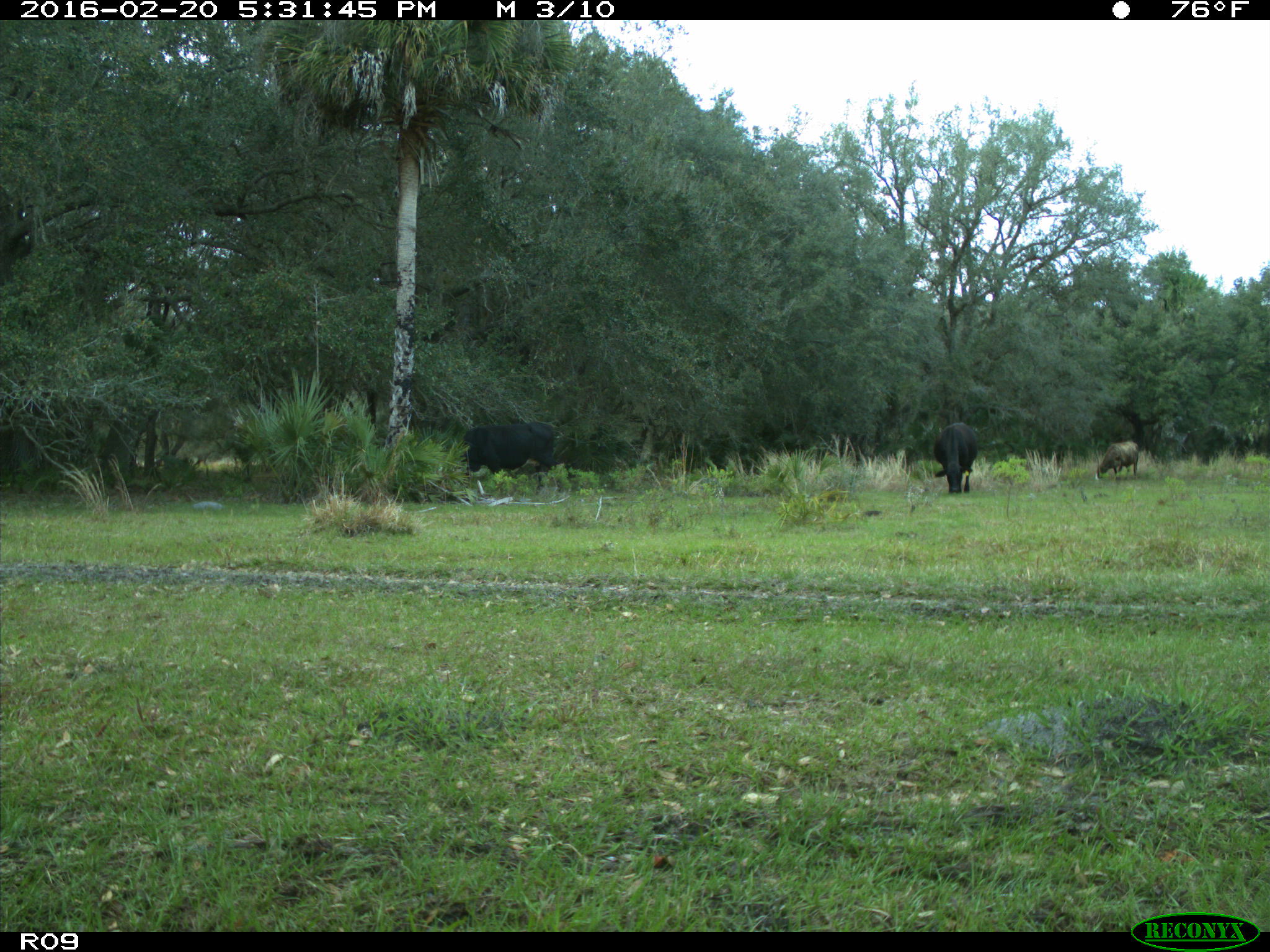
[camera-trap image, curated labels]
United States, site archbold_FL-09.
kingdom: Animalia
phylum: Chordata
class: Mammalia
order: Artiodactyla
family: Bovidae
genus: Bos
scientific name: Bos taurus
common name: domestic cow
Bos taurus (domestic cow).